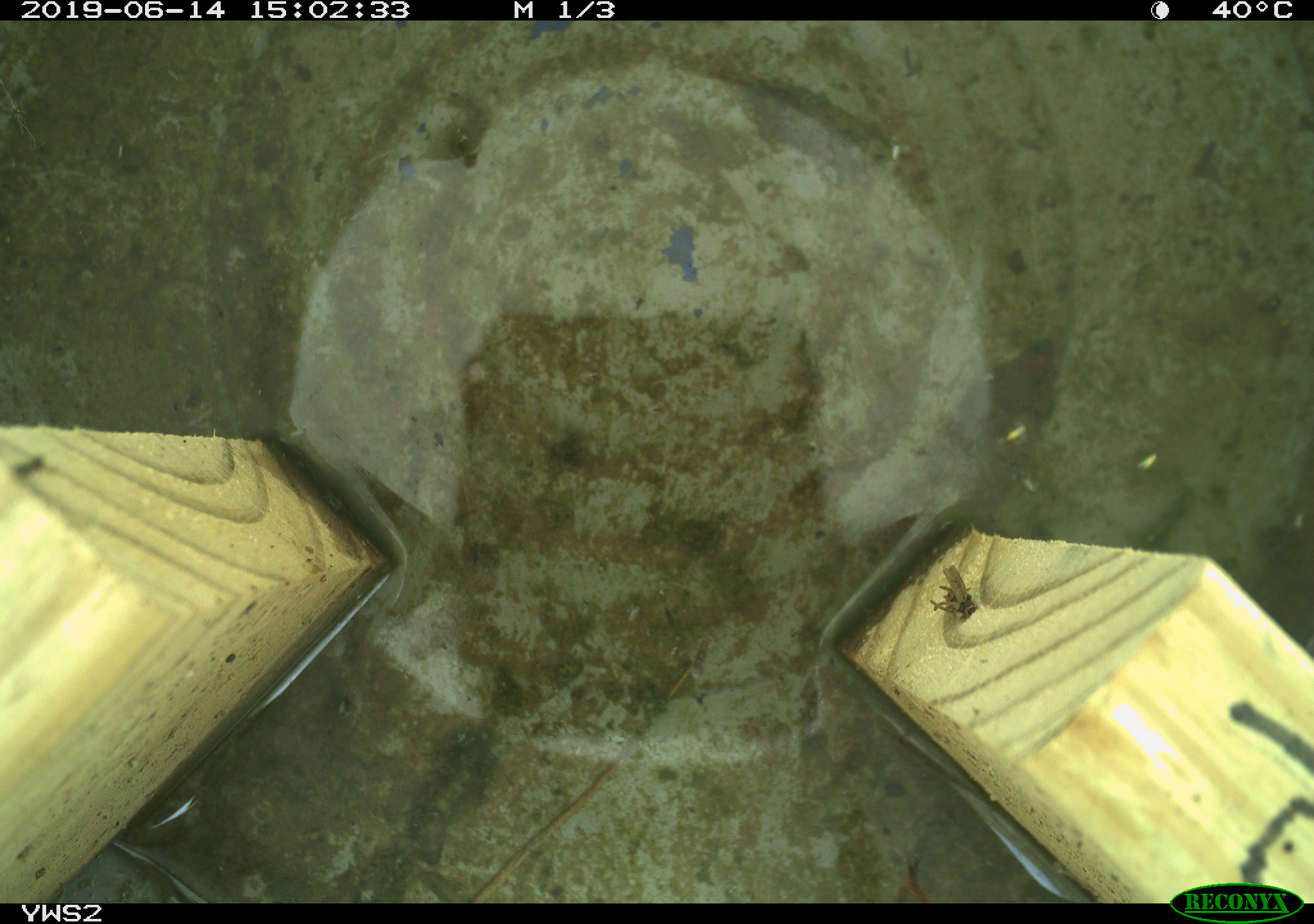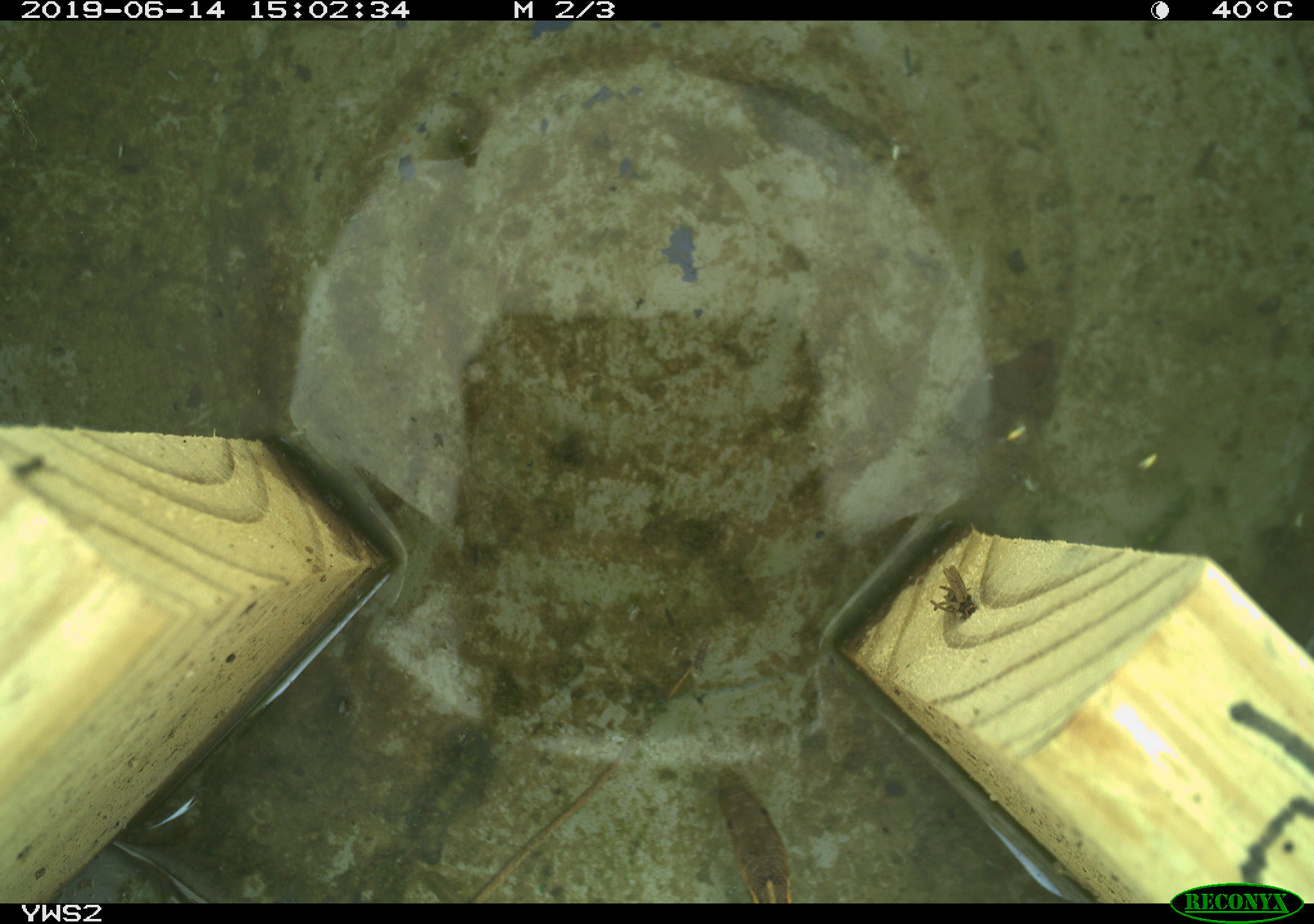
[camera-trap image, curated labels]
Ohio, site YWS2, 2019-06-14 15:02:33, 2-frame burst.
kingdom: Animalia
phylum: Chordata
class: Reptilia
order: Squamata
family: Colubridae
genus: Thamnophis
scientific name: Thamnophis sirtalis sirtalis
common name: eastern gartersnake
Eastern gartersnake (Thamnophis sirtalis sirtalis).